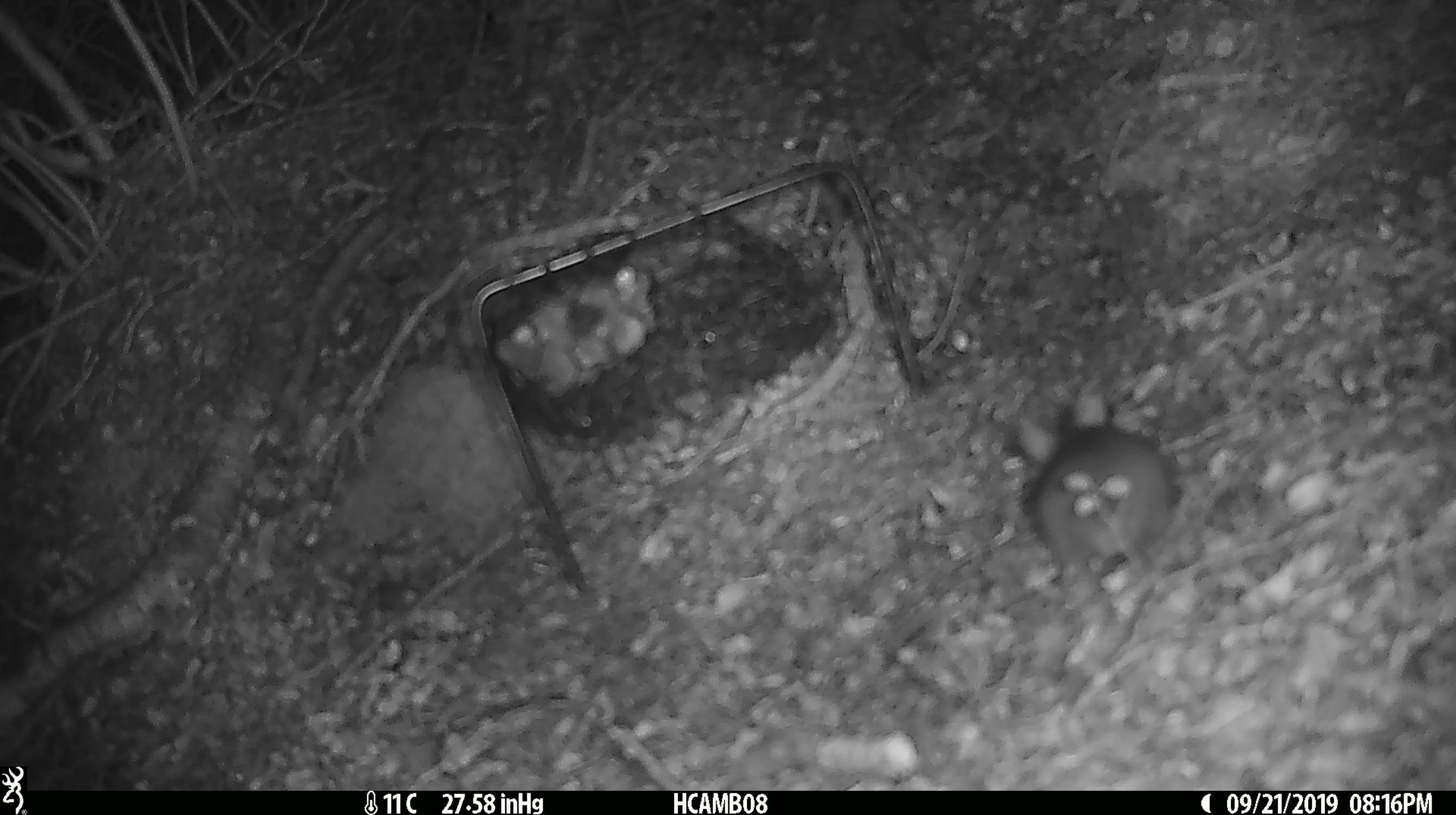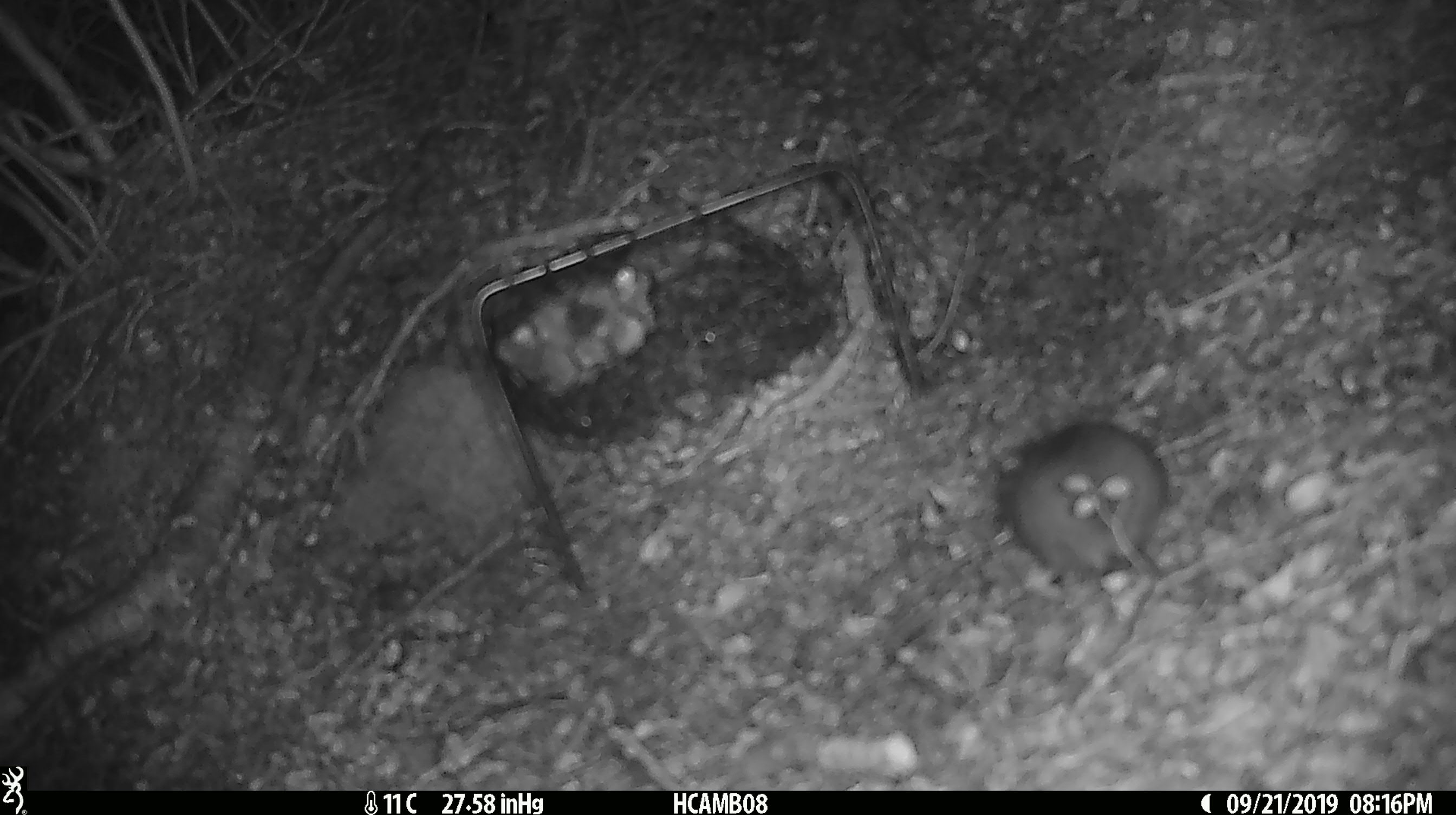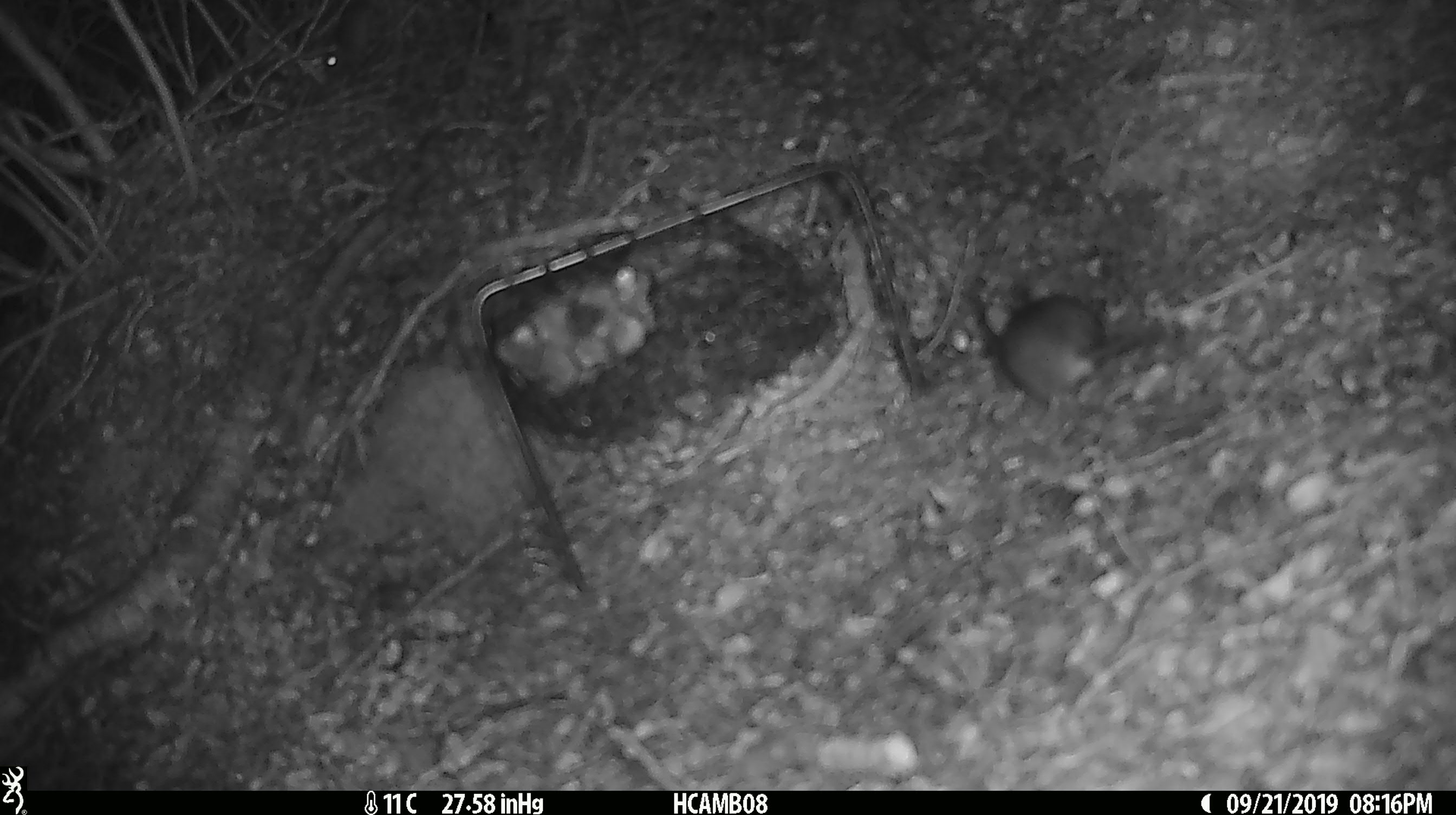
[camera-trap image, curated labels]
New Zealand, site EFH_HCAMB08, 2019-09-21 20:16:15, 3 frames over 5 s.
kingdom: Animalia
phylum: Chordata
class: Mammalia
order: Rodentia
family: Muridae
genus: Mus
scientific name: Mus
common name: mouse